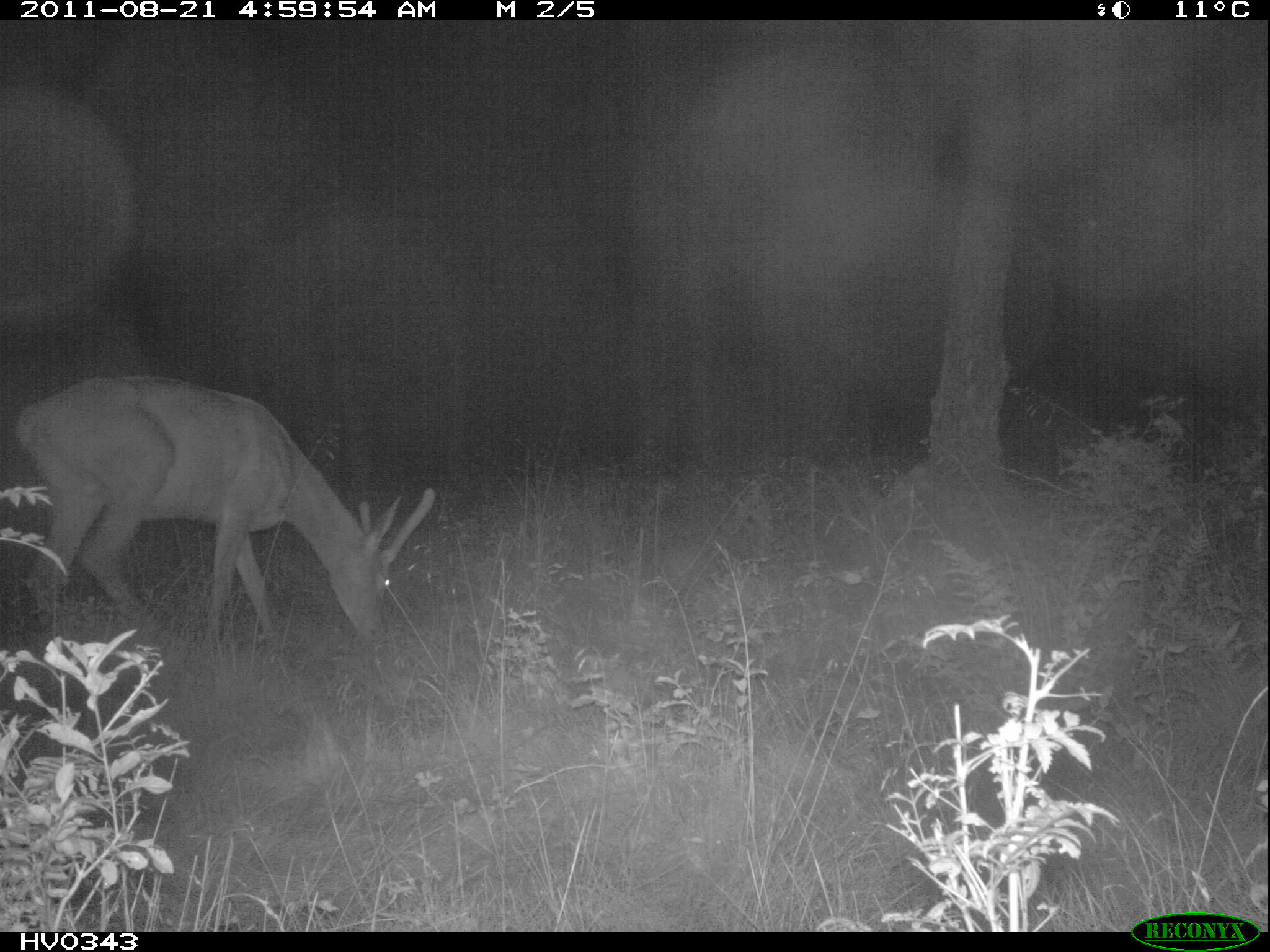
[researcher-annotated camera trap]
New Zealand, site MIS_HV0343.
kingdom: Animalia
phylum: Chordata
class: Mammalia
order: Artiodactyla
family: Cervidae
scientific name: Cervidae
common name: deer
Deer (Cervidae).